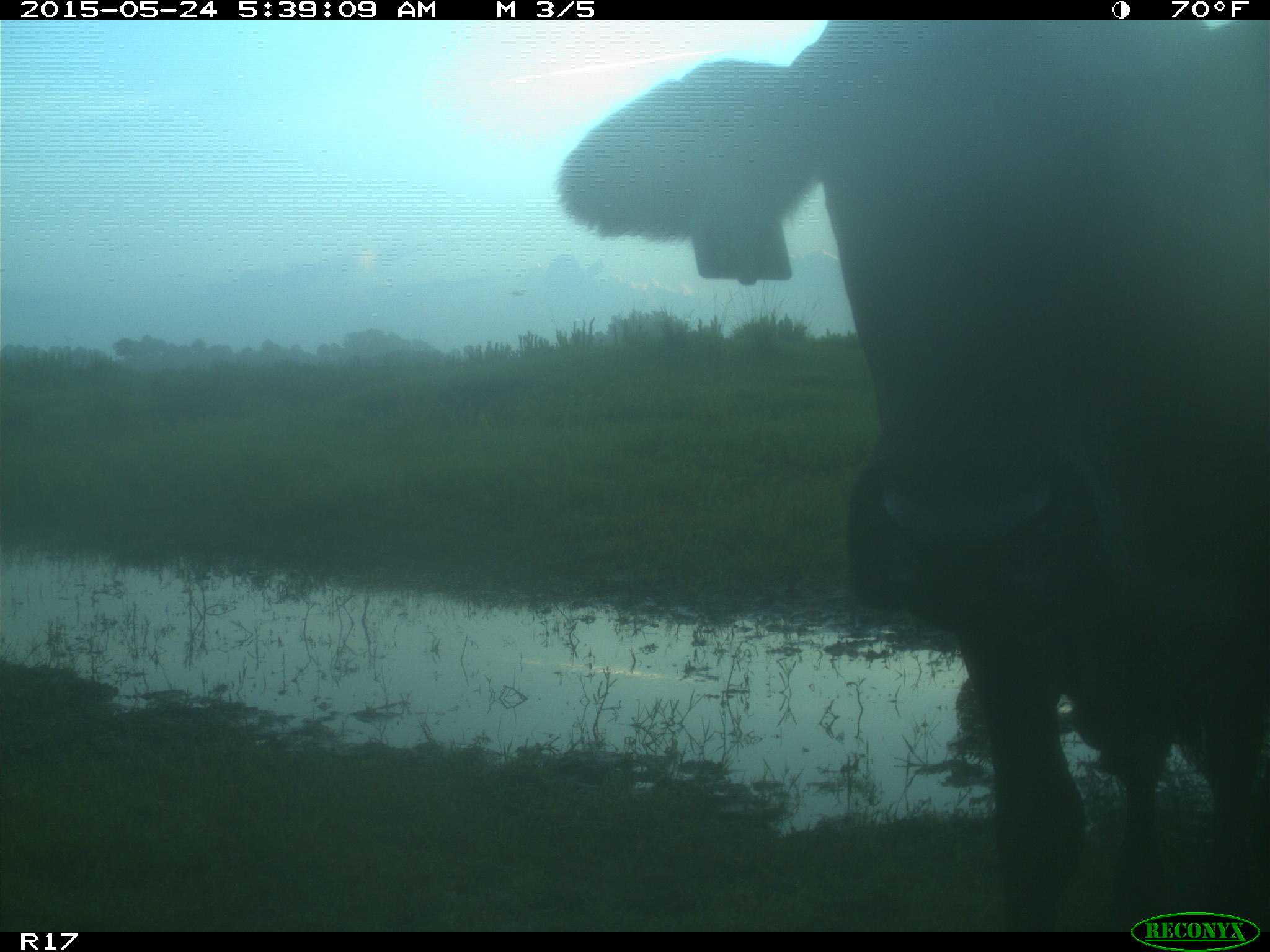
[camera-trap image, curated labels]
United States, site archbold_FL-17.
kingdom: Animalia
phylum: Chordata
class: Mammalia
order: Artiodactyla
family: Bovidae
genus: Bos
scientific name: Bos taurus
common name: domestic cow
Bos taurus (domestic cow).